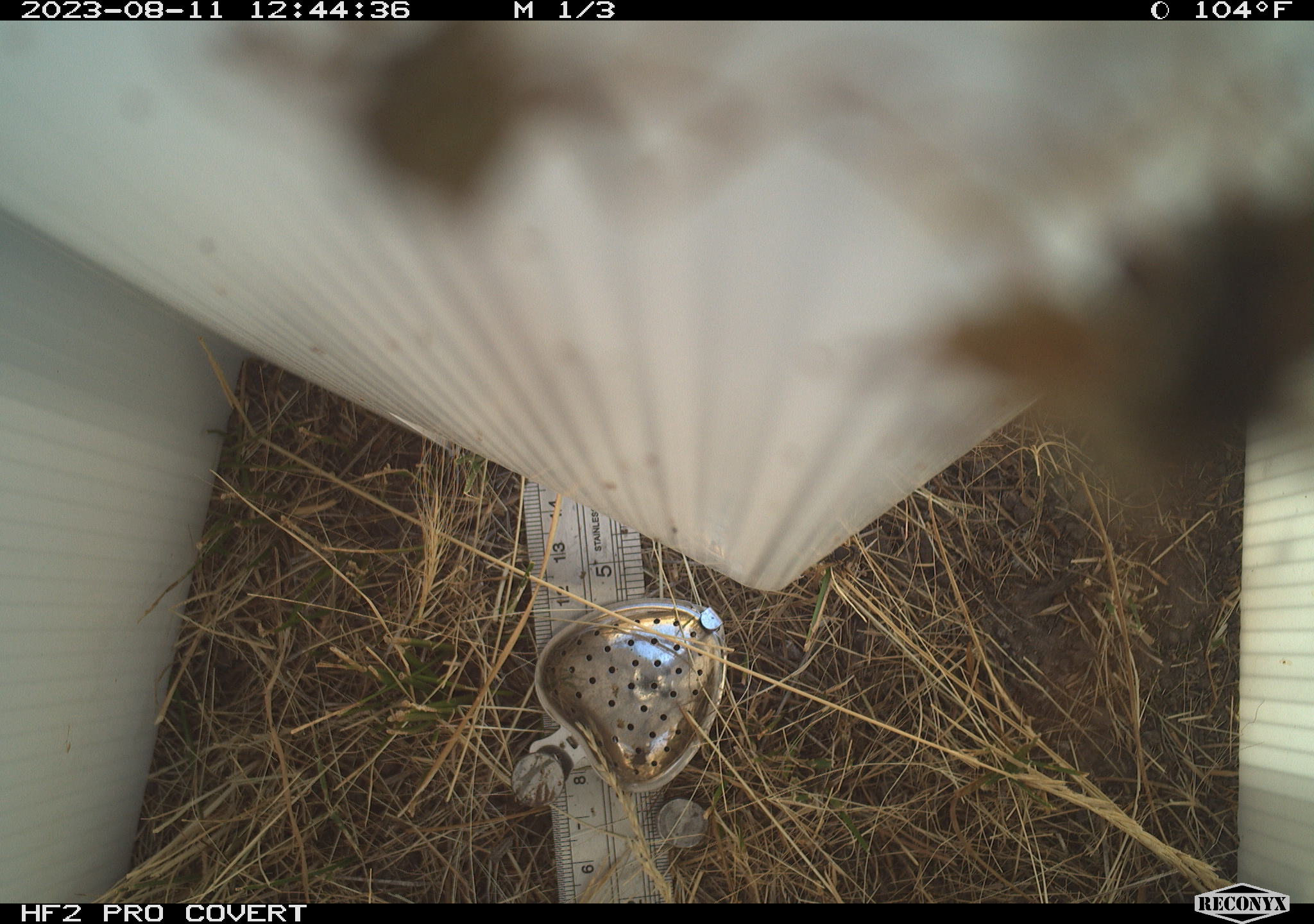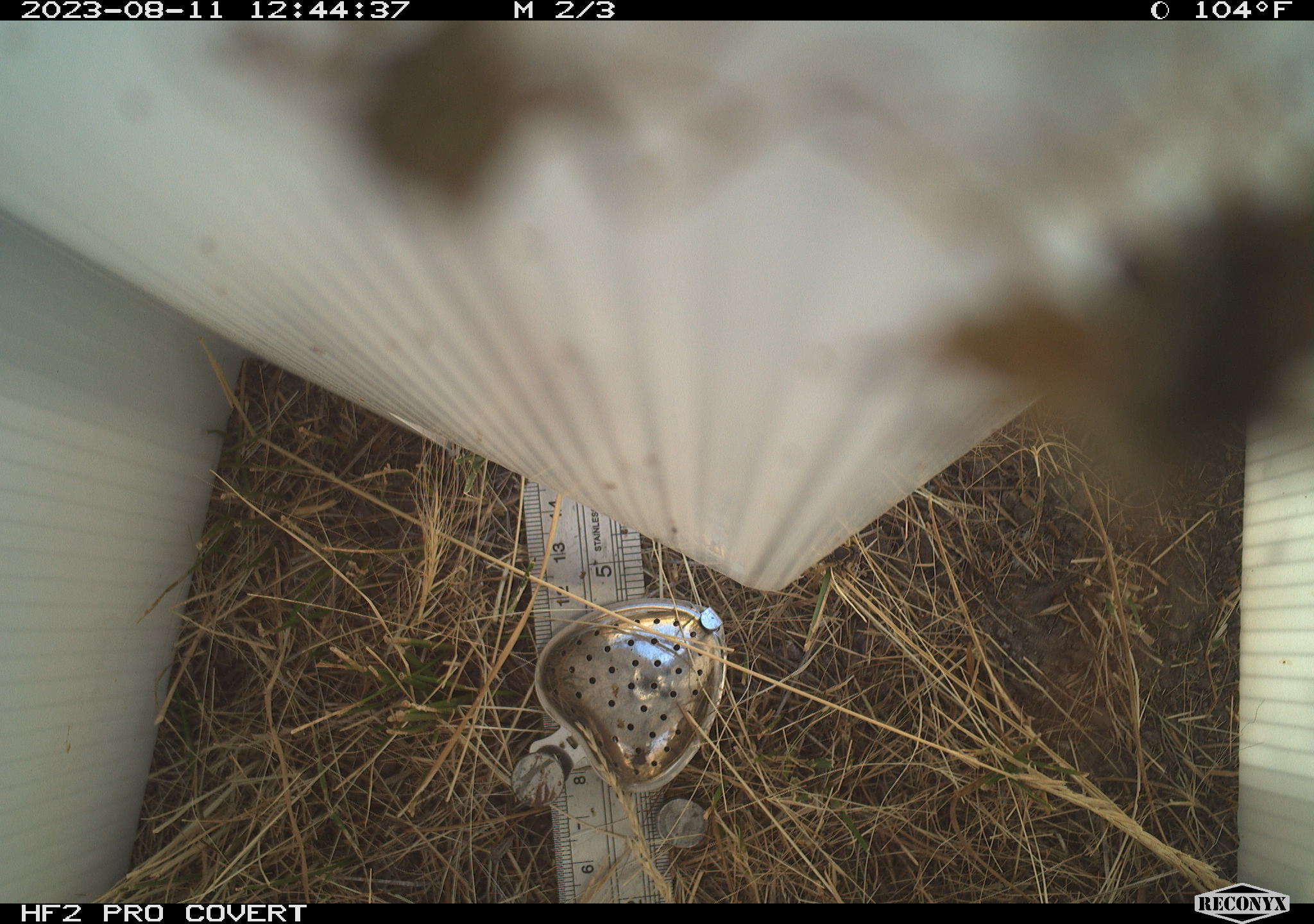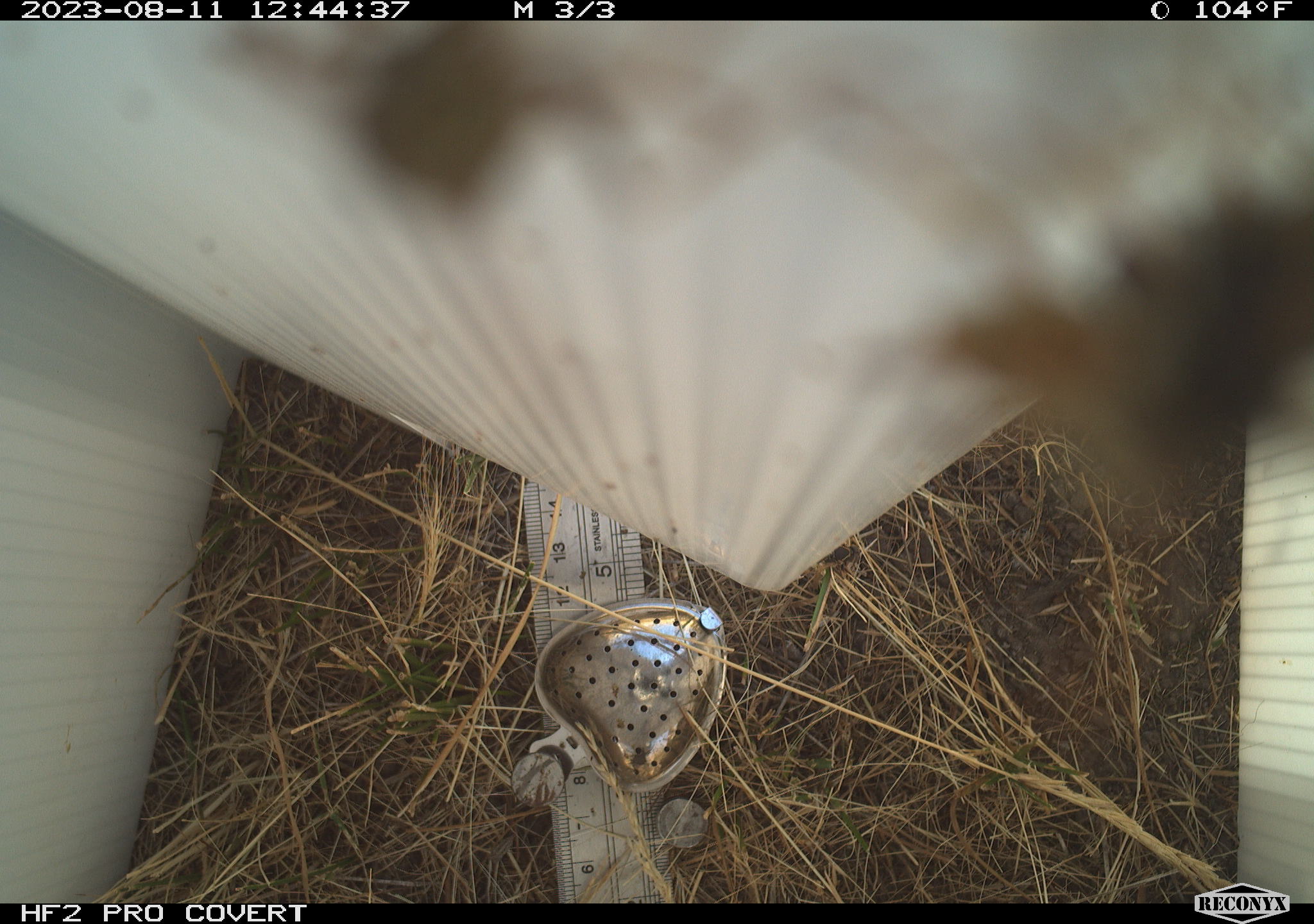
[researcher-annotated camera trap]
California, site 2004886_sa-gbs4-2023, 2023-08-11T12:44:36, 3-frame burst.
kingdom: Animalia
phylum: Arthropoda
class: Insecta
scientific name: Insecta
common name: insect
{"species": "insect (Insecta)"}